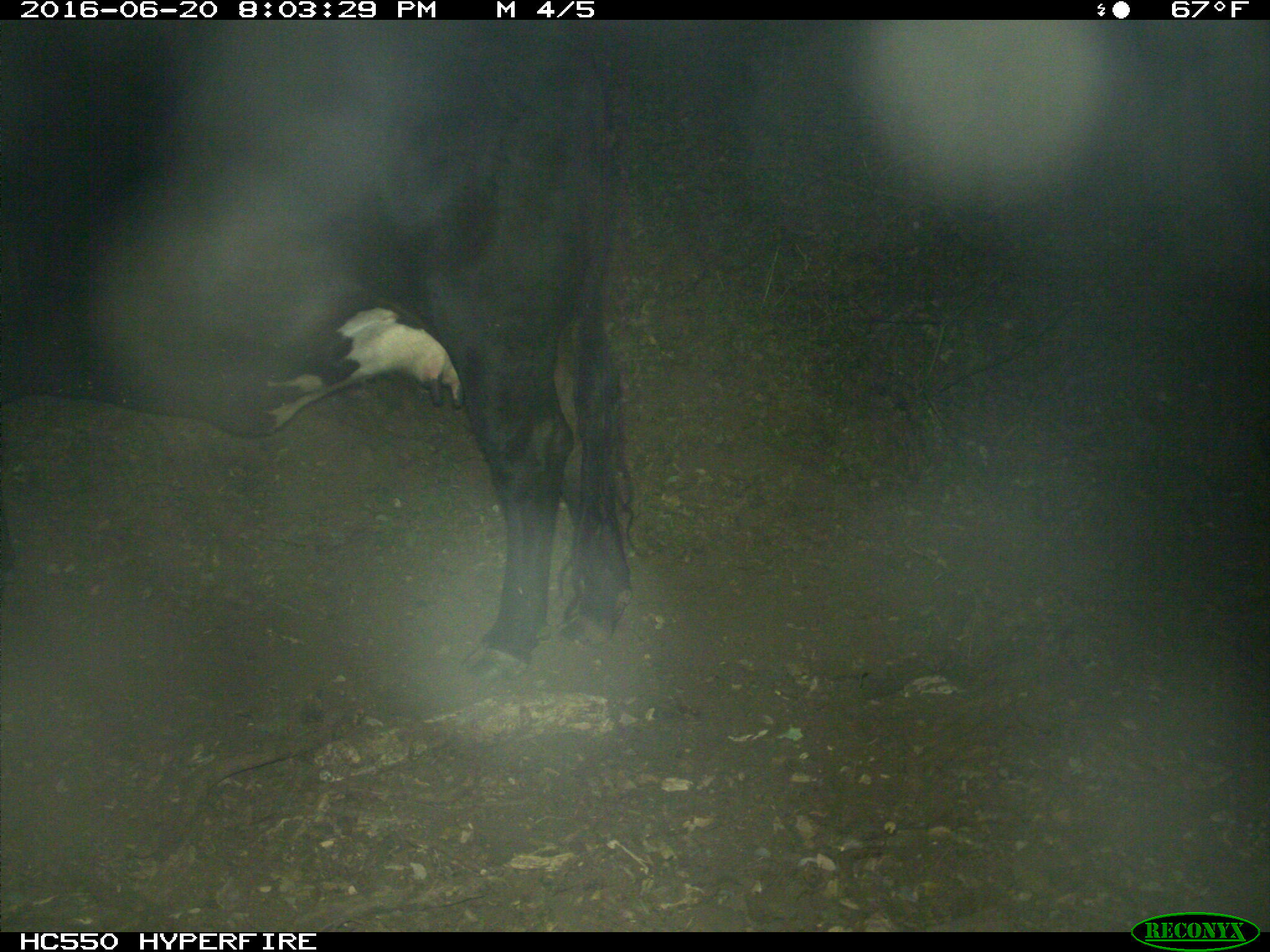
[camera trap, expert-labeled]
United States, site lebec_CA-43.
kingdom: Animalia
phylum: Chordata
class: Mammalia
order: Artiodactyla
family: Bovidae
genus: Bos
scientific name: Bos taurus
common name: domestic cow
Bos taurus (domestic cow).